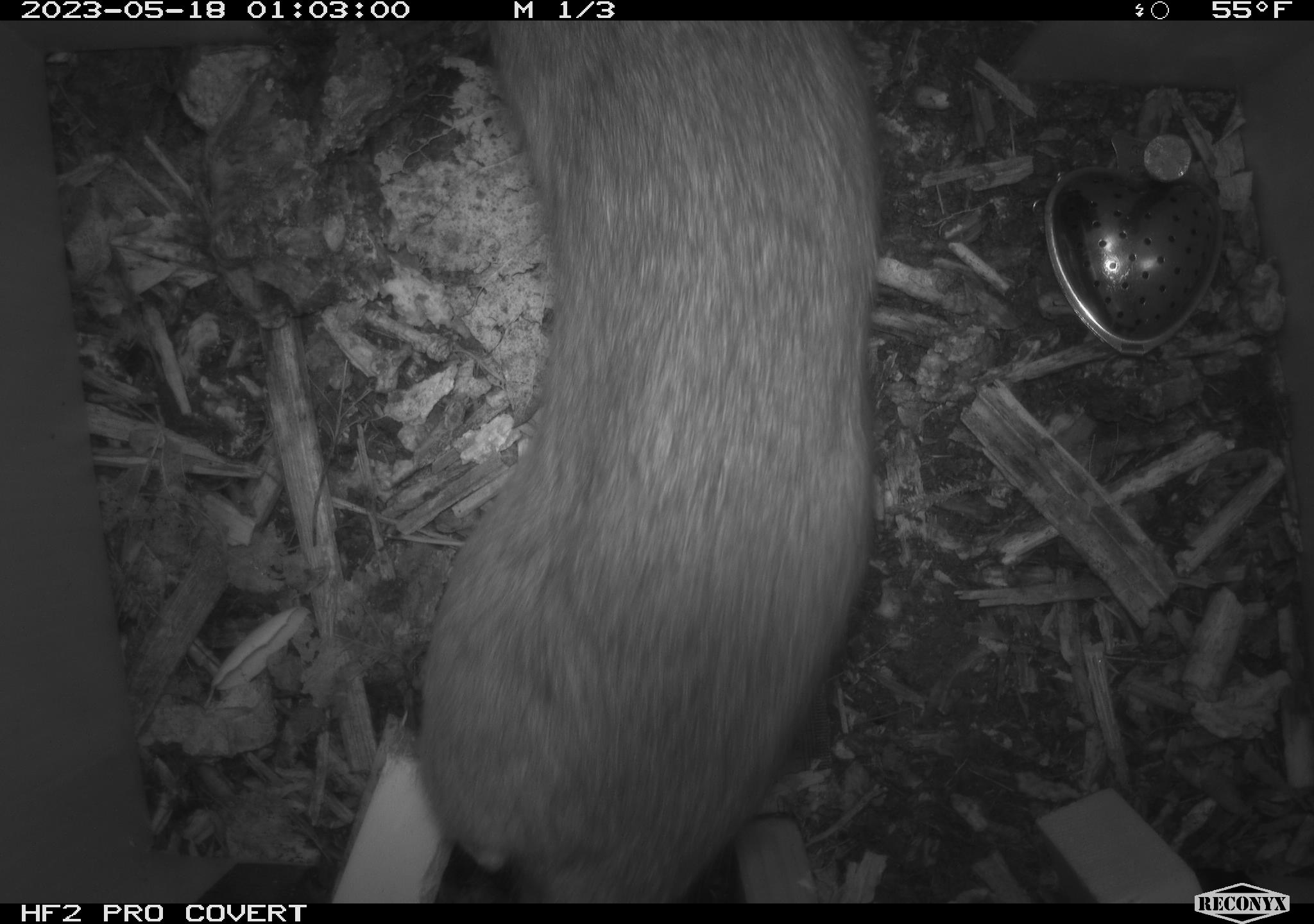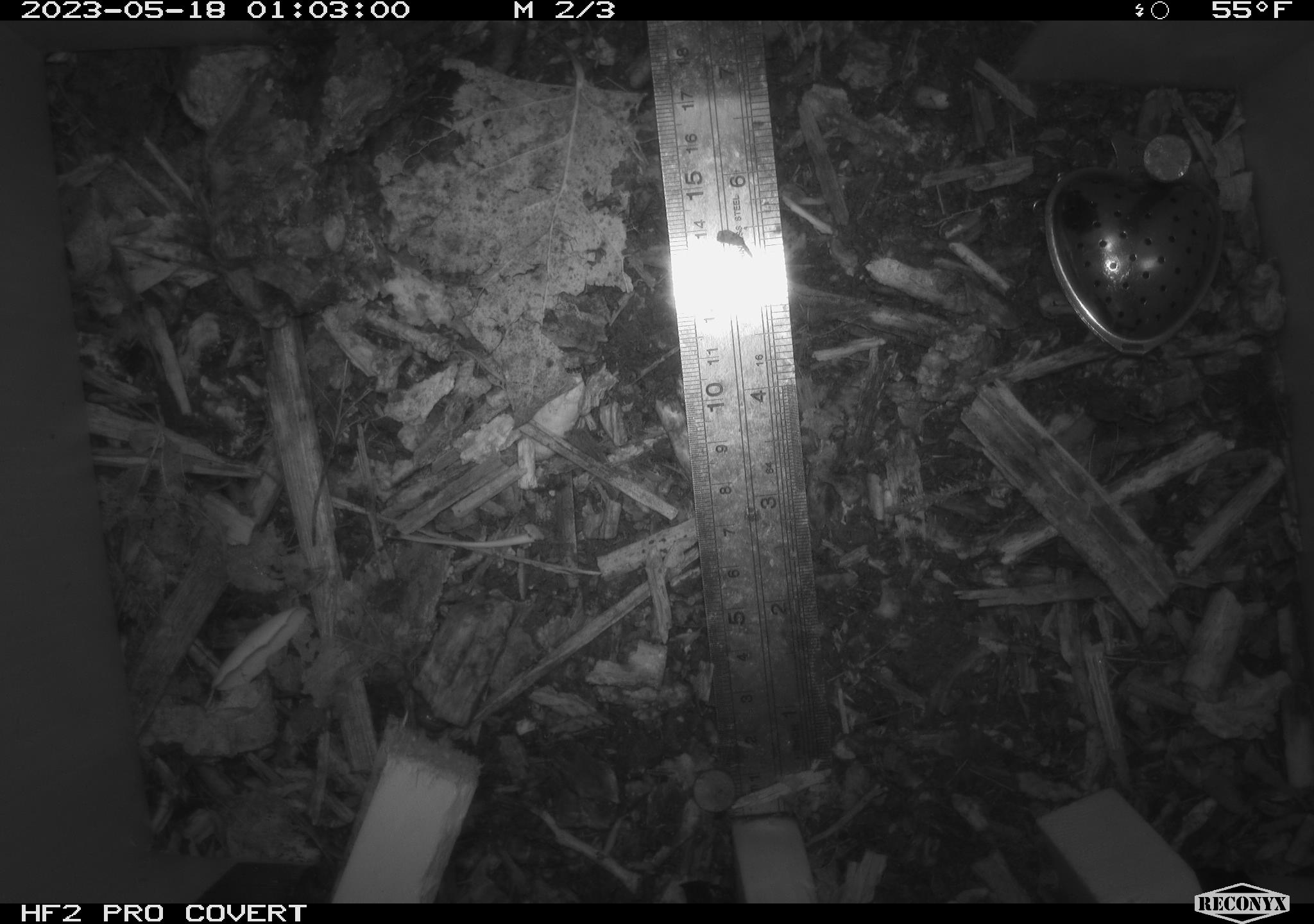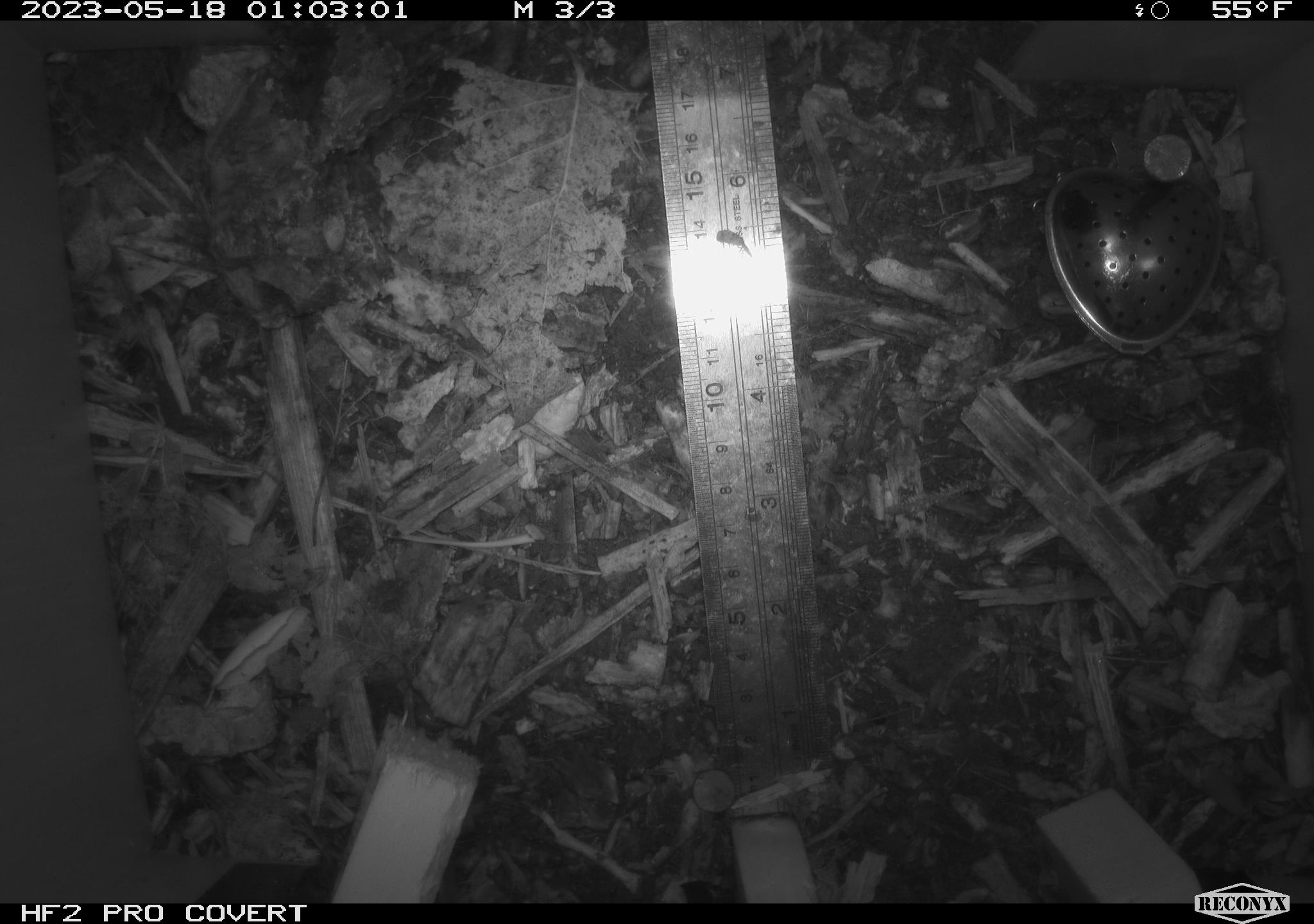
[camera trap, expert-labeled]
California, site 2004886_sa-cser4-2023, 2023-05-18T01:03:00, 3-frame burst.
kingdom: Animalia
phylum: Chordata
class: Mammalia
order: Rodentia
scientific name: Rodentia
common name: woodrat or rat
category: woodrat or rat species